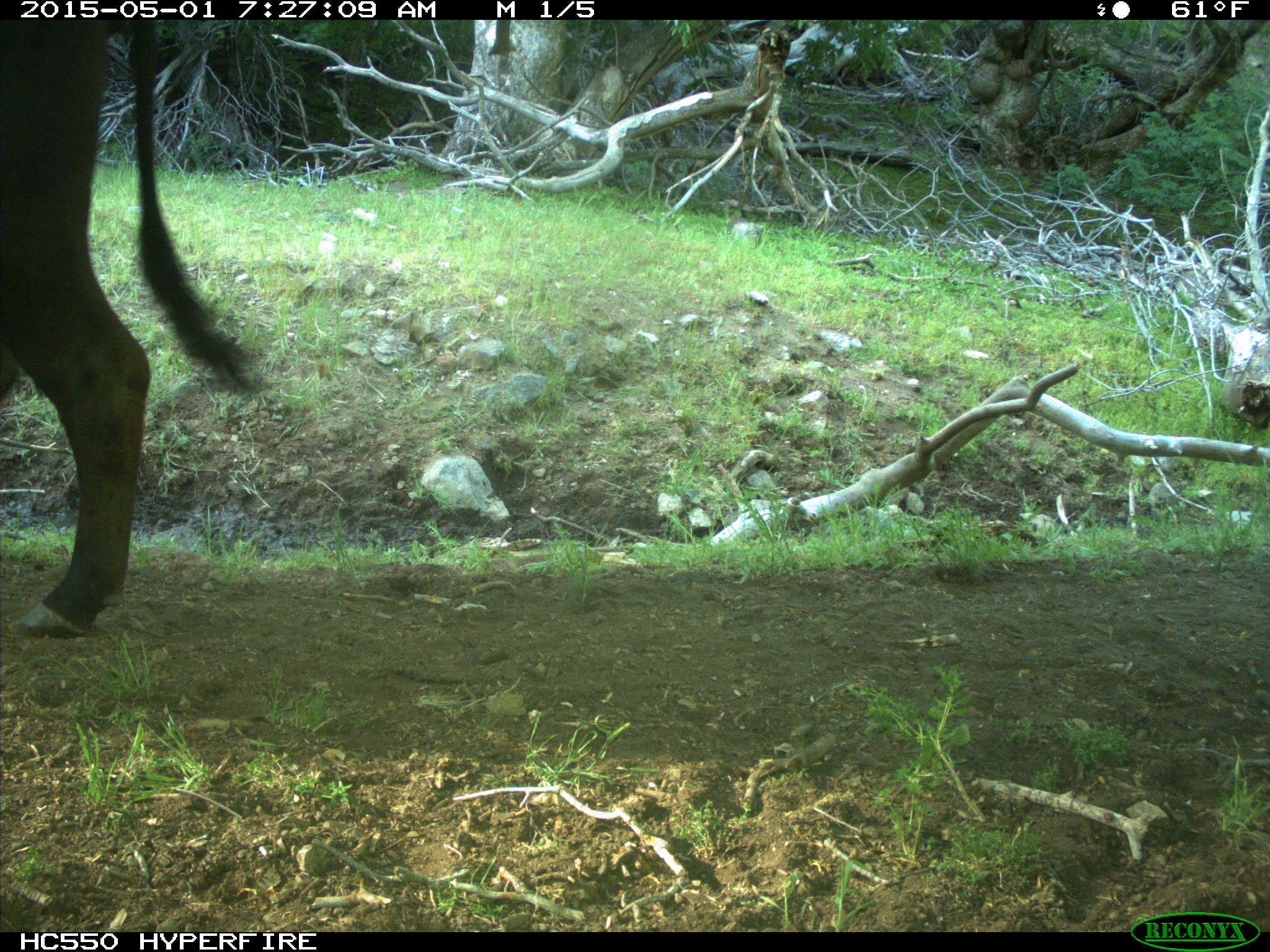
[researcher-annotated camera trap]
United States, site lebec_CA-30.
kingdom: Animalia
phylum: Chordata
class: Mammalia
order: Artiodactyla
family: Bovidae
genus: Bos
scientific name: Bos taurus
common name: domestic cow